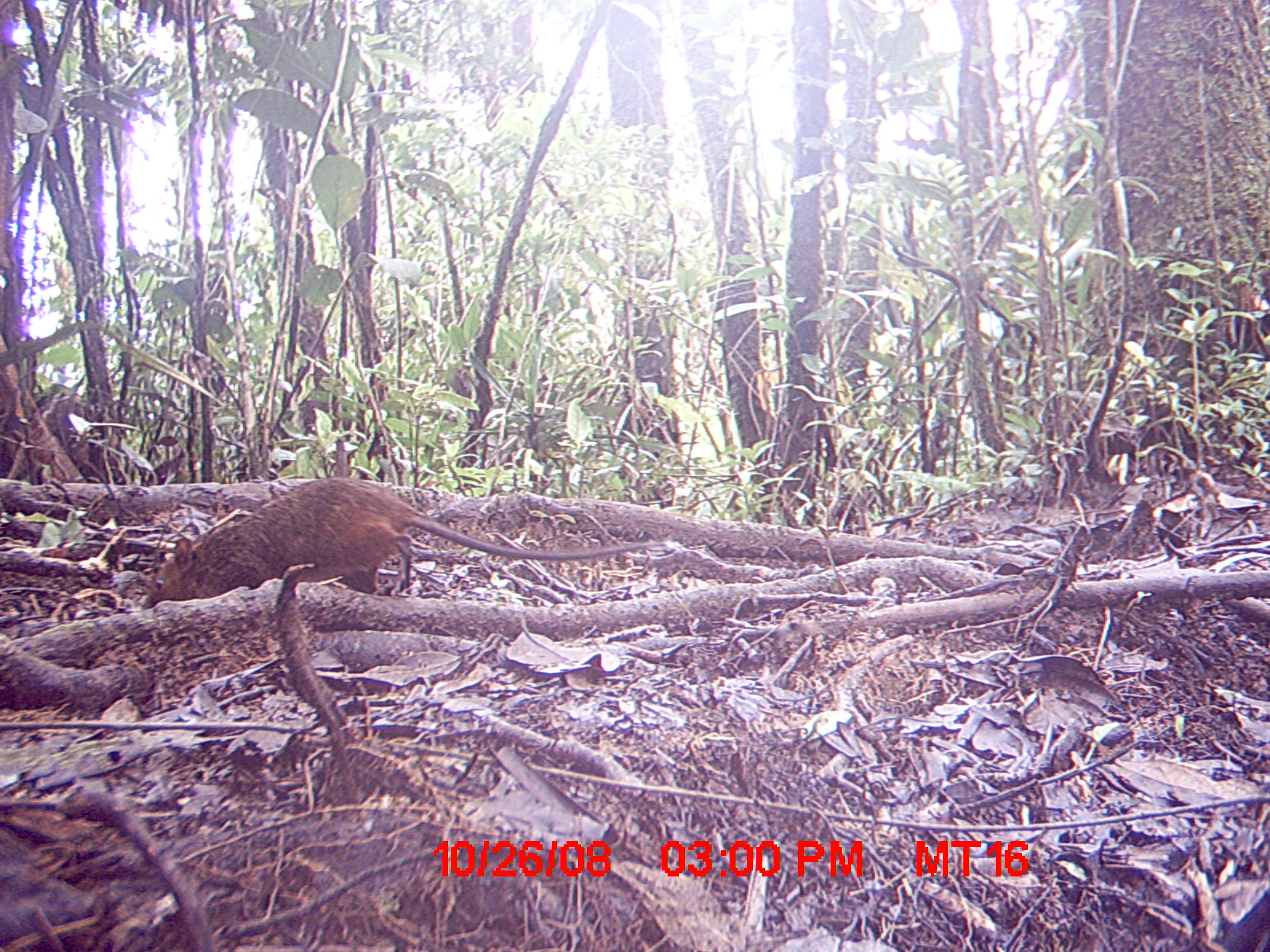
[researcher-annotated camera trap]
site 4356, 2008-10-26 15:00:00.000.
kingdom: Animalia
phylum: Chordata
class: Mammalia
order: Rodentia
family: Nesomyidae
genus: Nesomys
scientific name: Nesomys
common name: nesomys rodents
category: nesomys sp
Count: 1.